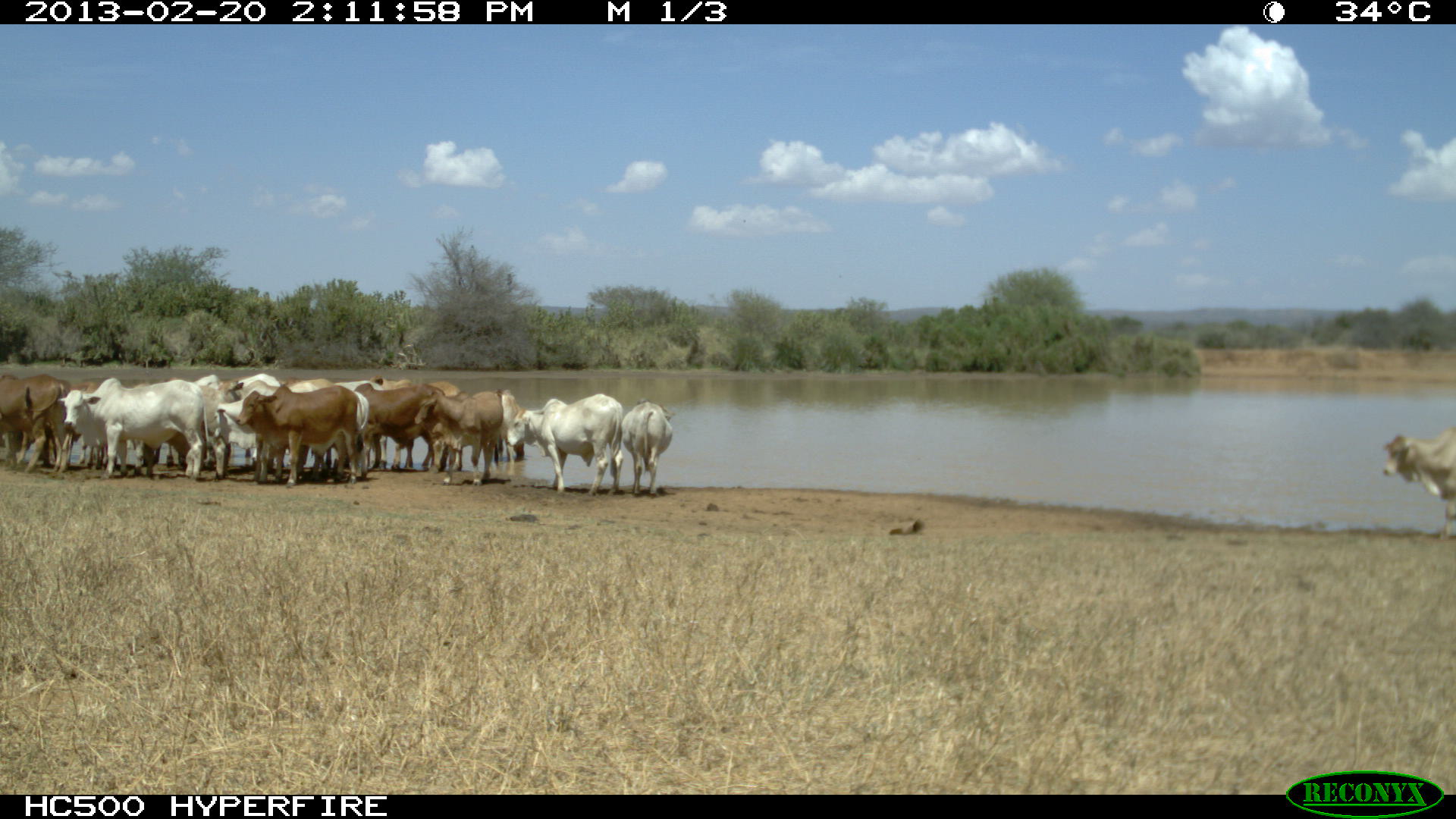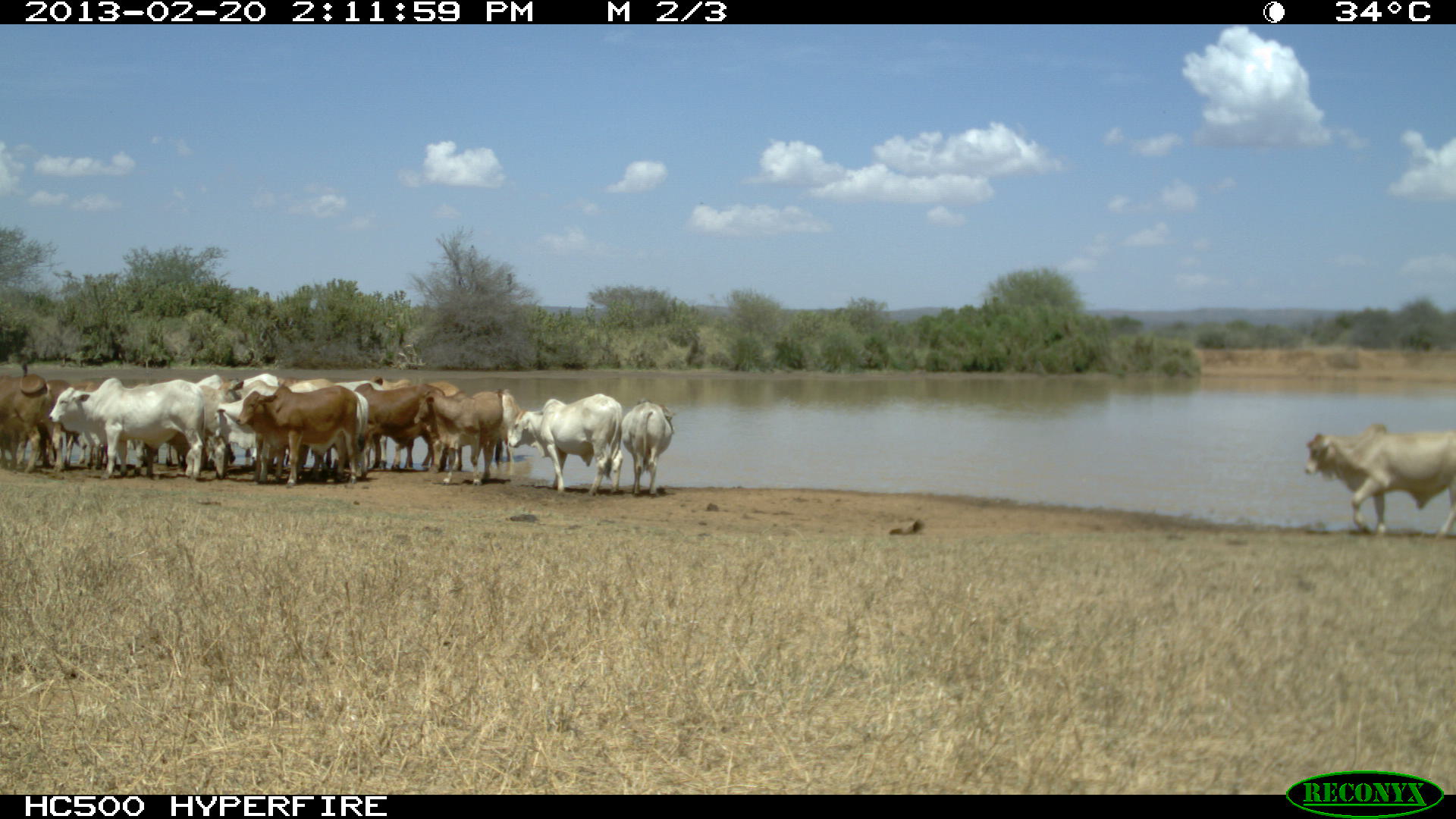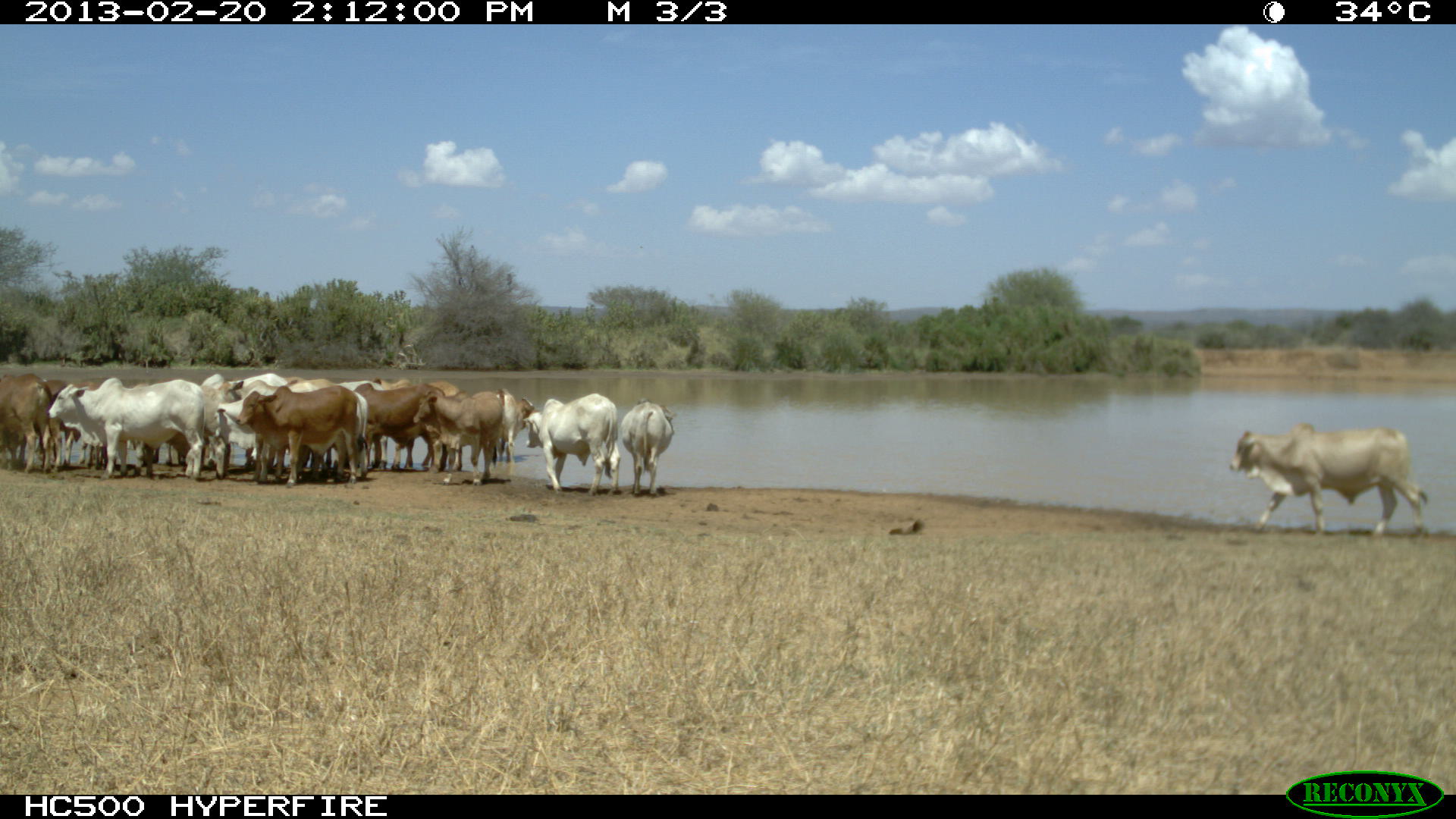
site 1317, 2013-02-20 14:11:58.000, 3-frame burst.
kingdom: Animalia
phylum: Chordata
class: Mammalia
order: Artiodactyla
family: Bovidae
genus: Bos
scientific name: Bos taurus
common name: domestic cattle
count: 14